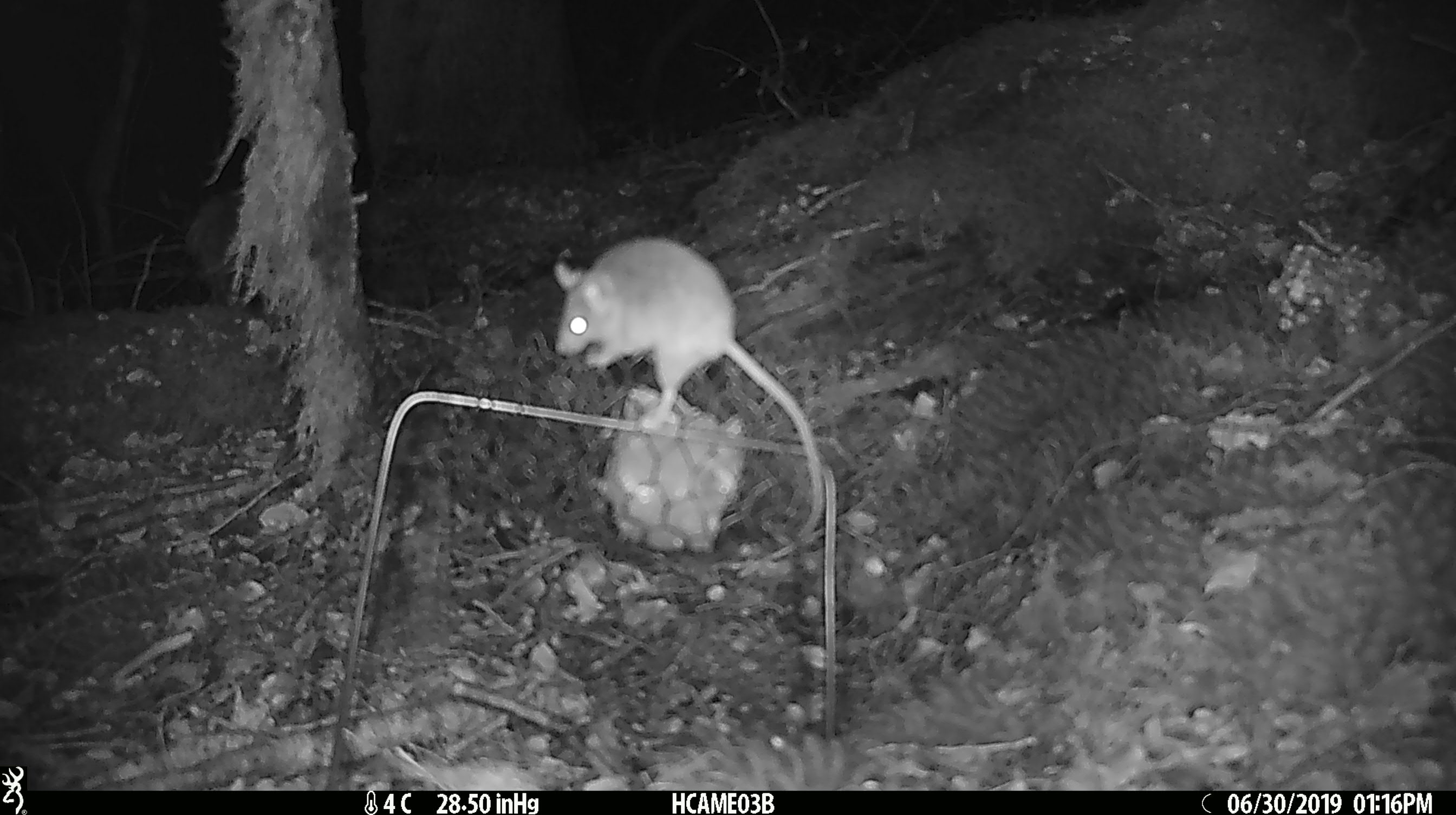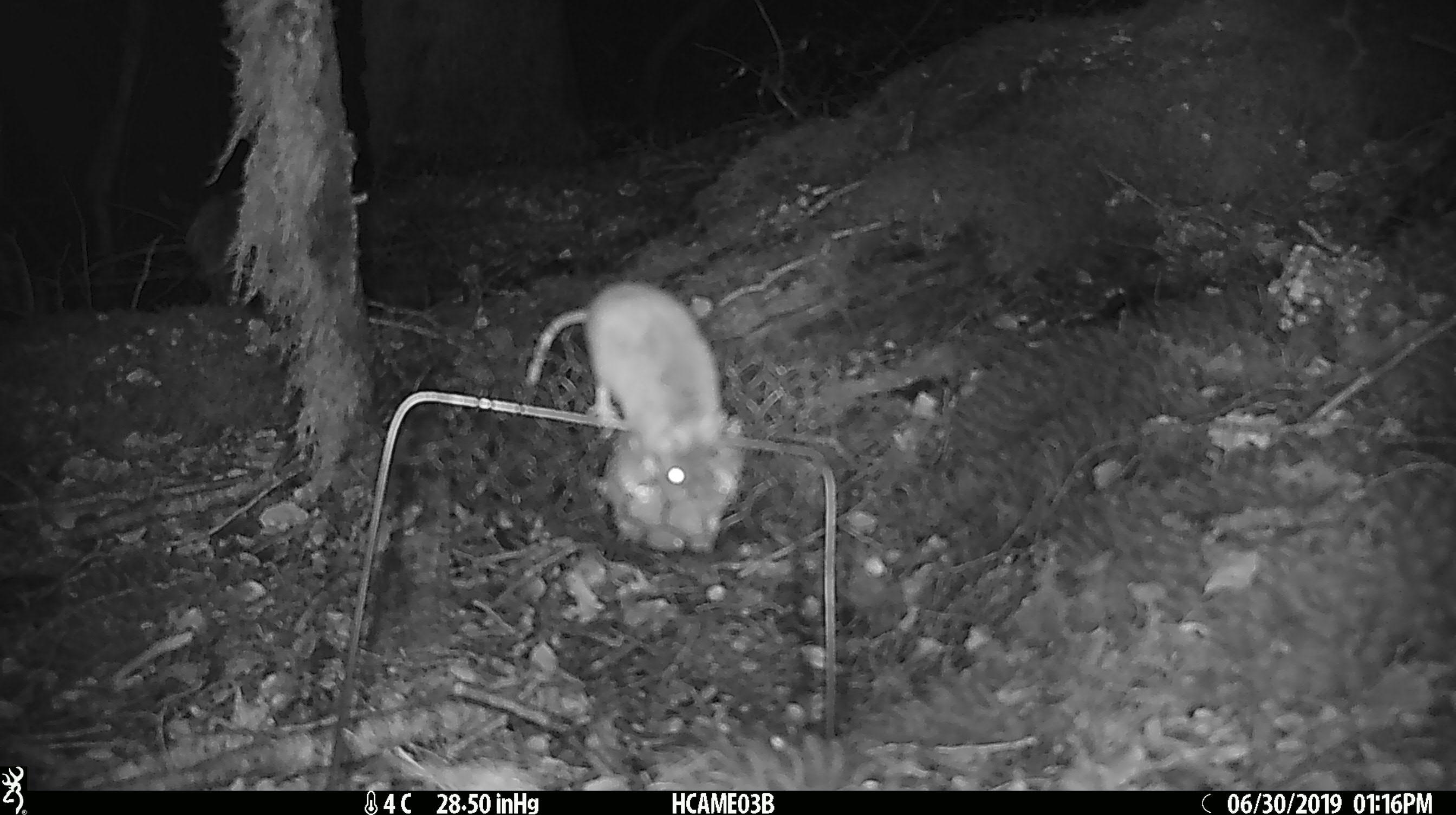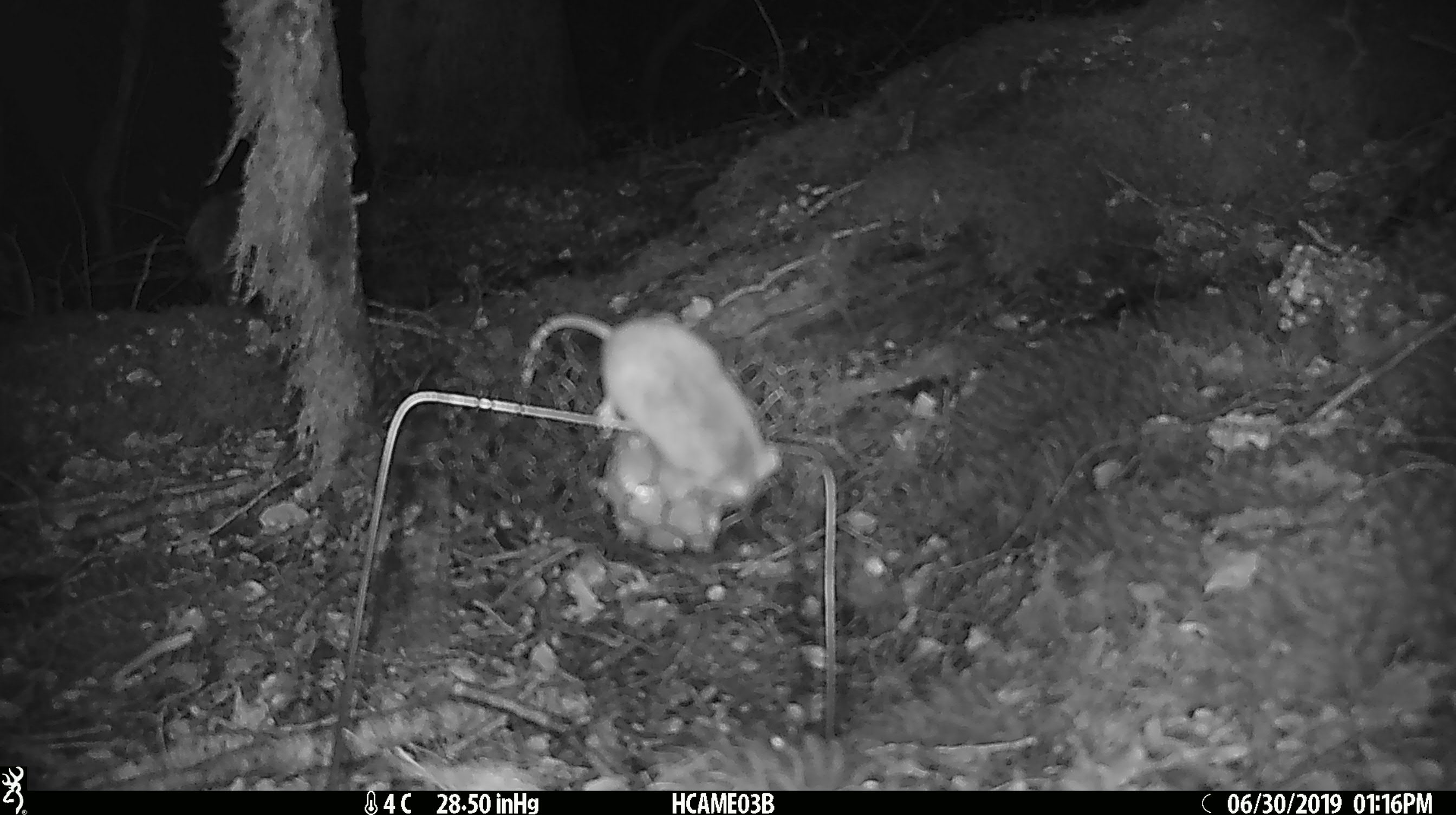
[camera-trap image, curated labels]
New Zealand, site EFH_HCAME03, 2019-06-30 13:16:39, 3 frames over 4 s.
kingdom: Animalia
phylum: Chordata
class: Mammalia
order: Rodentia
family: Muridae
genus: Mus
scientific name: Mus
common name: mouse